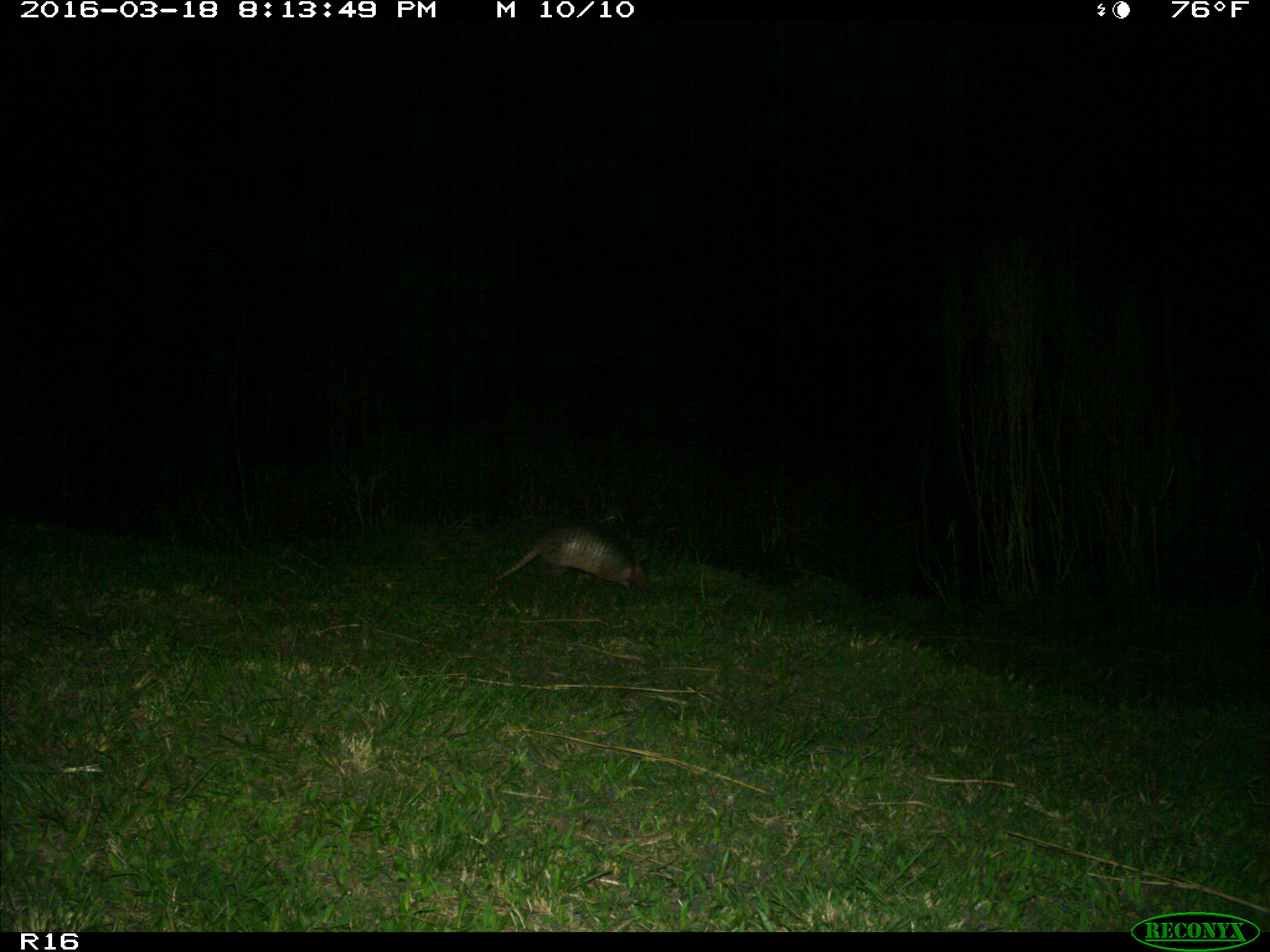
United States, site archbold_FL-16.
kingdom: Animalia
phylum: Chordata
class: Mammalia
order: Cingulata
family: Dasypodidae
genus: Dasypus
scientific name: Dasypus novemcinctus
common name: nine-banded armadillo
Dasypus novemcinctus (nine-banded armadillo).